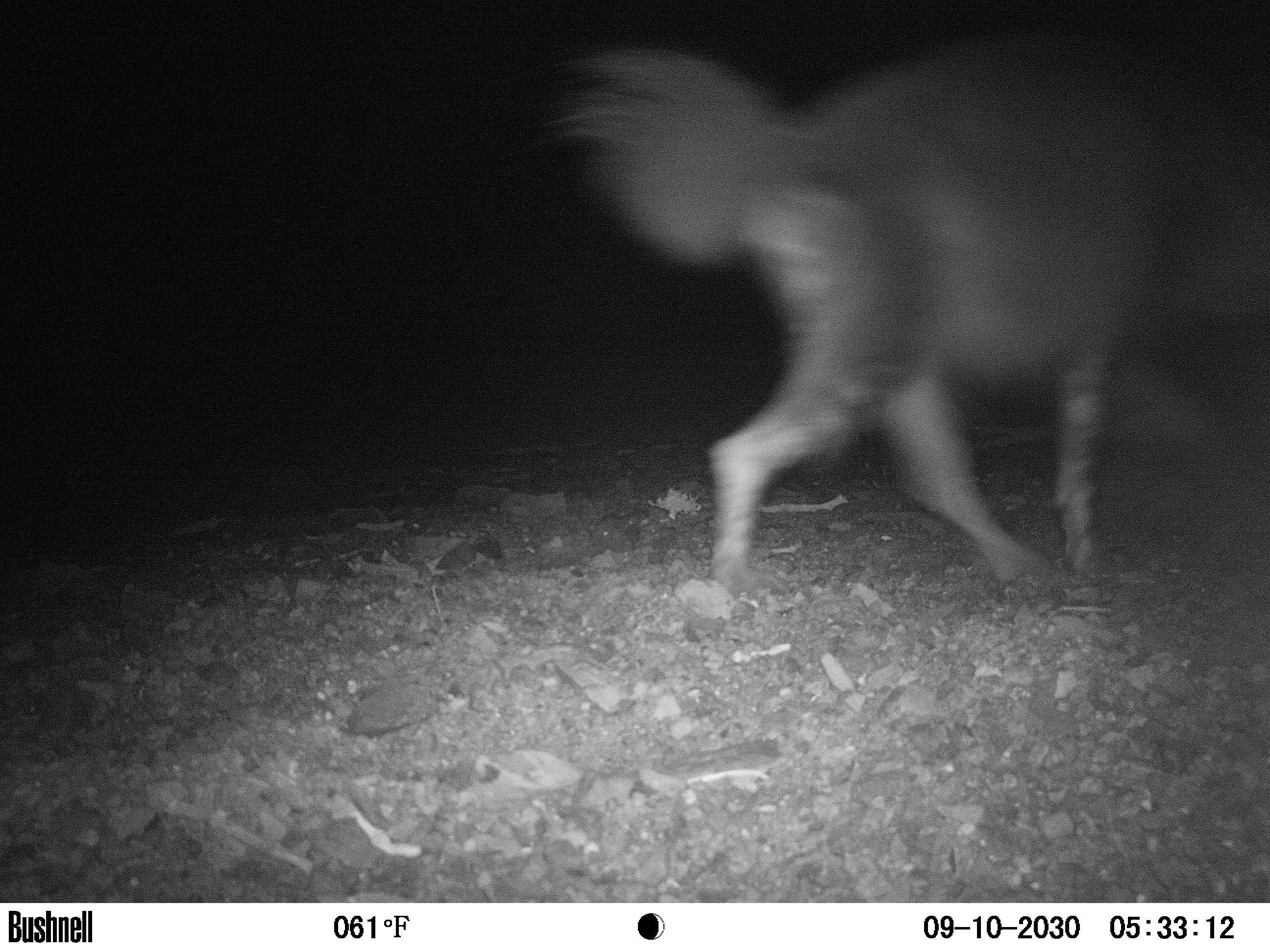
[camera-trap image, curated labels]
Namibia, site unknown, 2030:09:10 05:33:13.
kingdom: Animalia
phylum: Chordata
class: Mammalia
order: Carnivora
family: Hyaenidae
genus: Parahyaena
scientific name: Parahyaena brunnea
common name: brown hyena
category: hyaena brunnea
Hyaena brunnea (brown hyena) (Parahyaena brunnea).